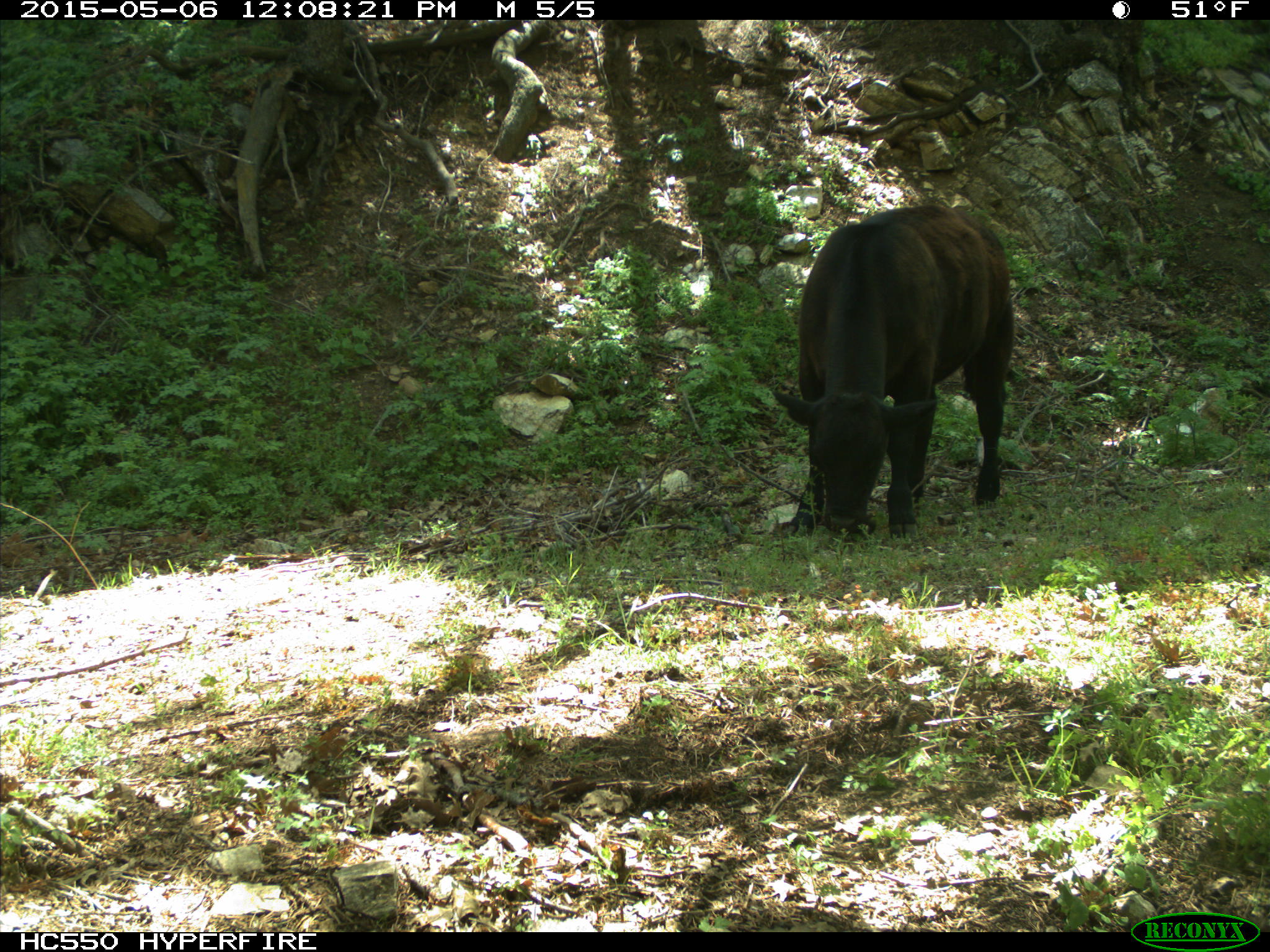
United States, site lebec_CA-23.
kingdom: Animalia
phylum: Chordata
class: Mammalia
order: Artiodactyla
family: Bovidae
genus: Bos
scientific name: Bos taurus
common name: domestic cow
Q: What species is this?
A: Bos taurus (domestic cow).